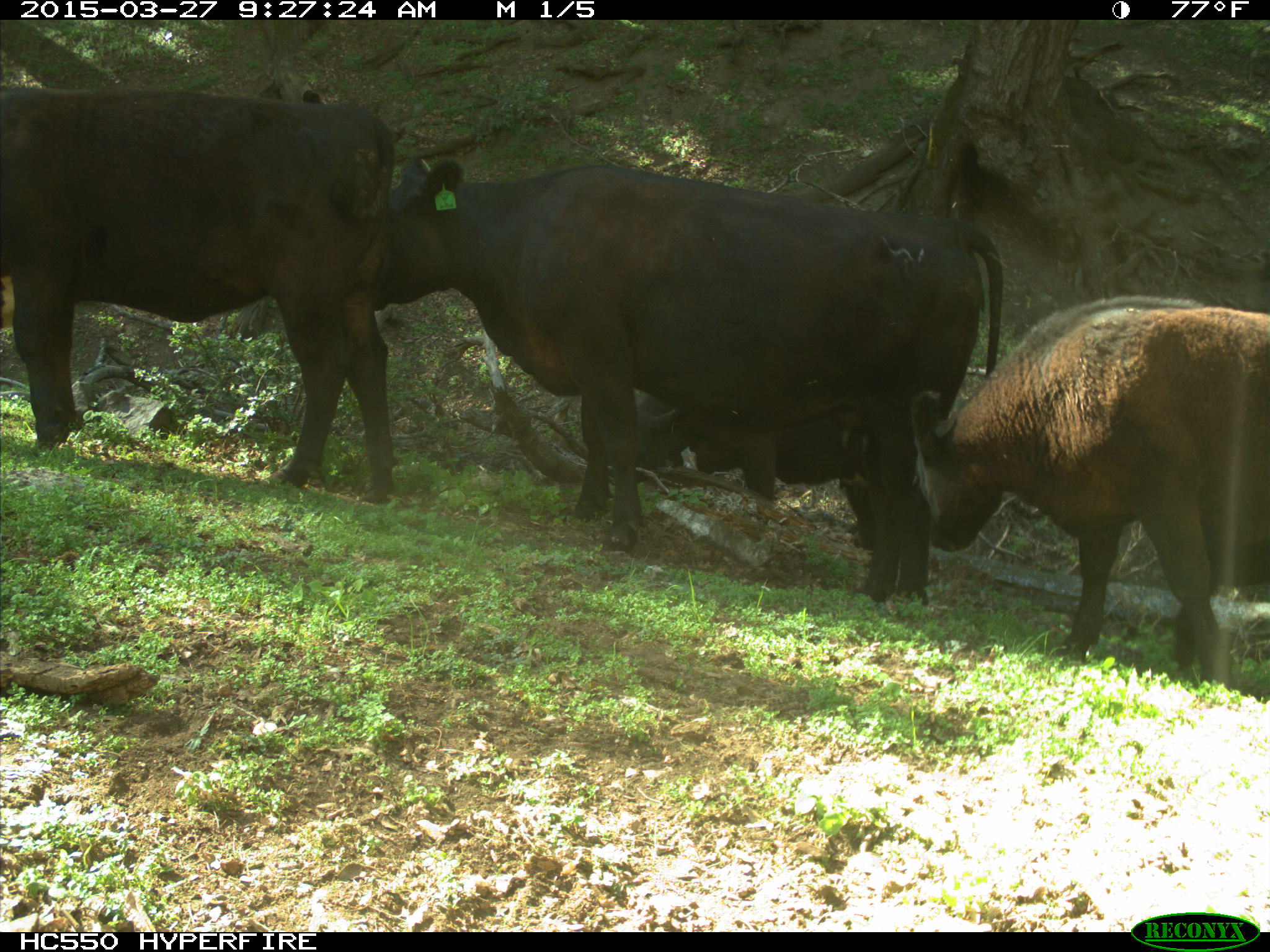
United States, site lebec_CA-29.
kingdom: Animalia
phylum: Chordata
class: Mammalia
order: Artiodactyla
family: Bovidae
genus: Bos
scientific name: Bos taurus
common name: domestic cow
Bos taurus (domestic cow).